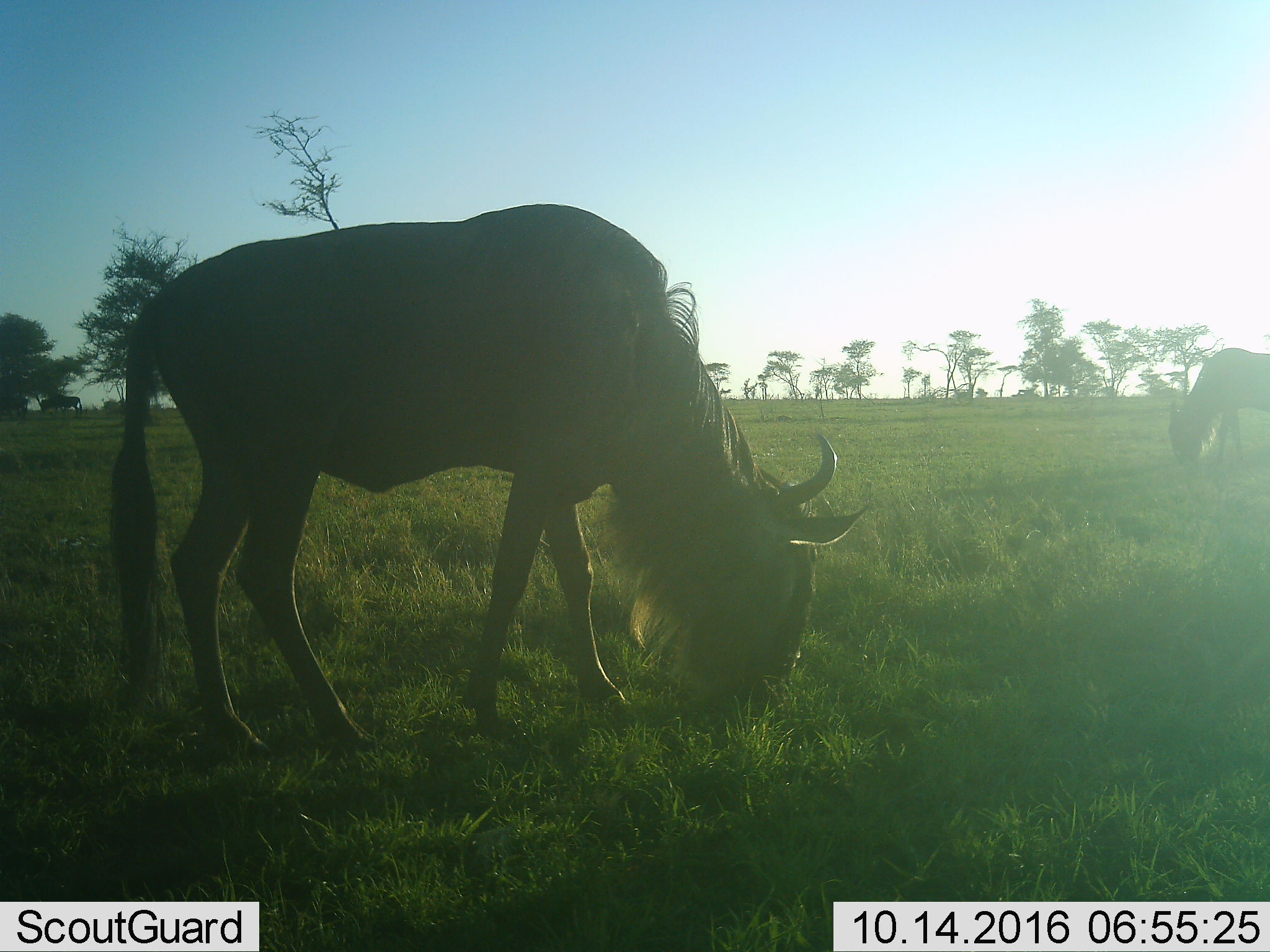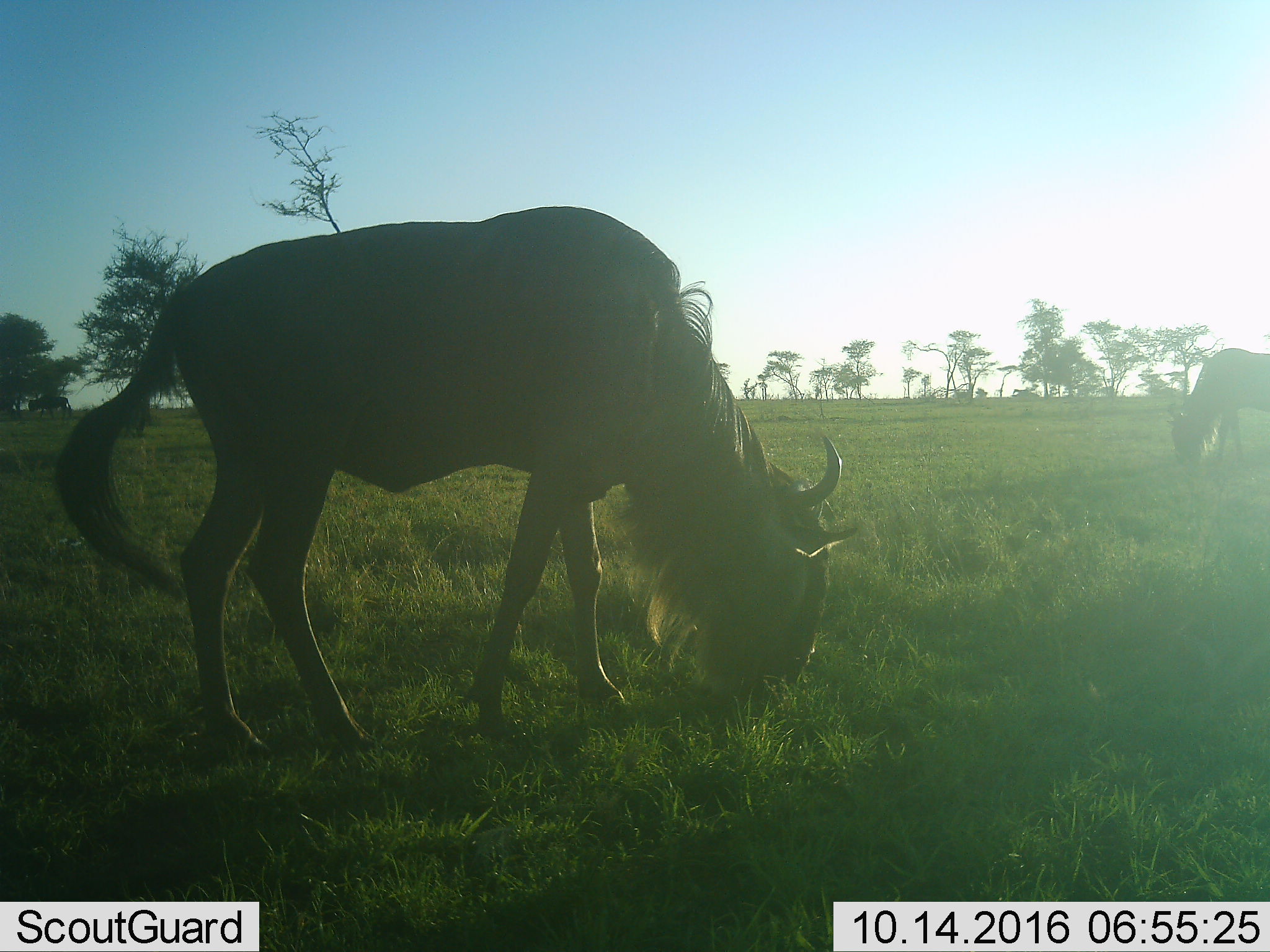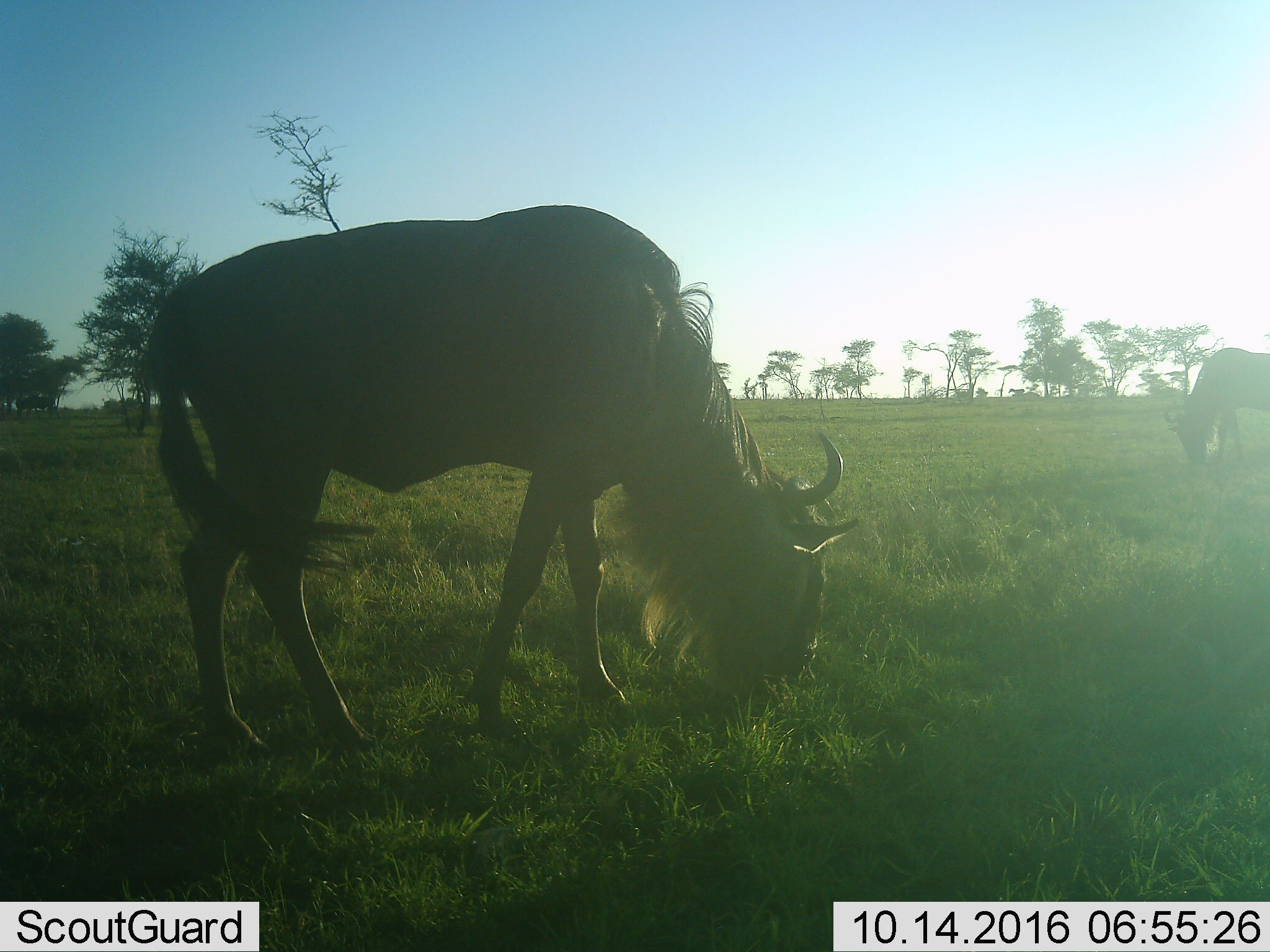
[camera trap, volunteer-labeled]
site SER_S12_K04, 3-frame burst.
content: unidentified animal